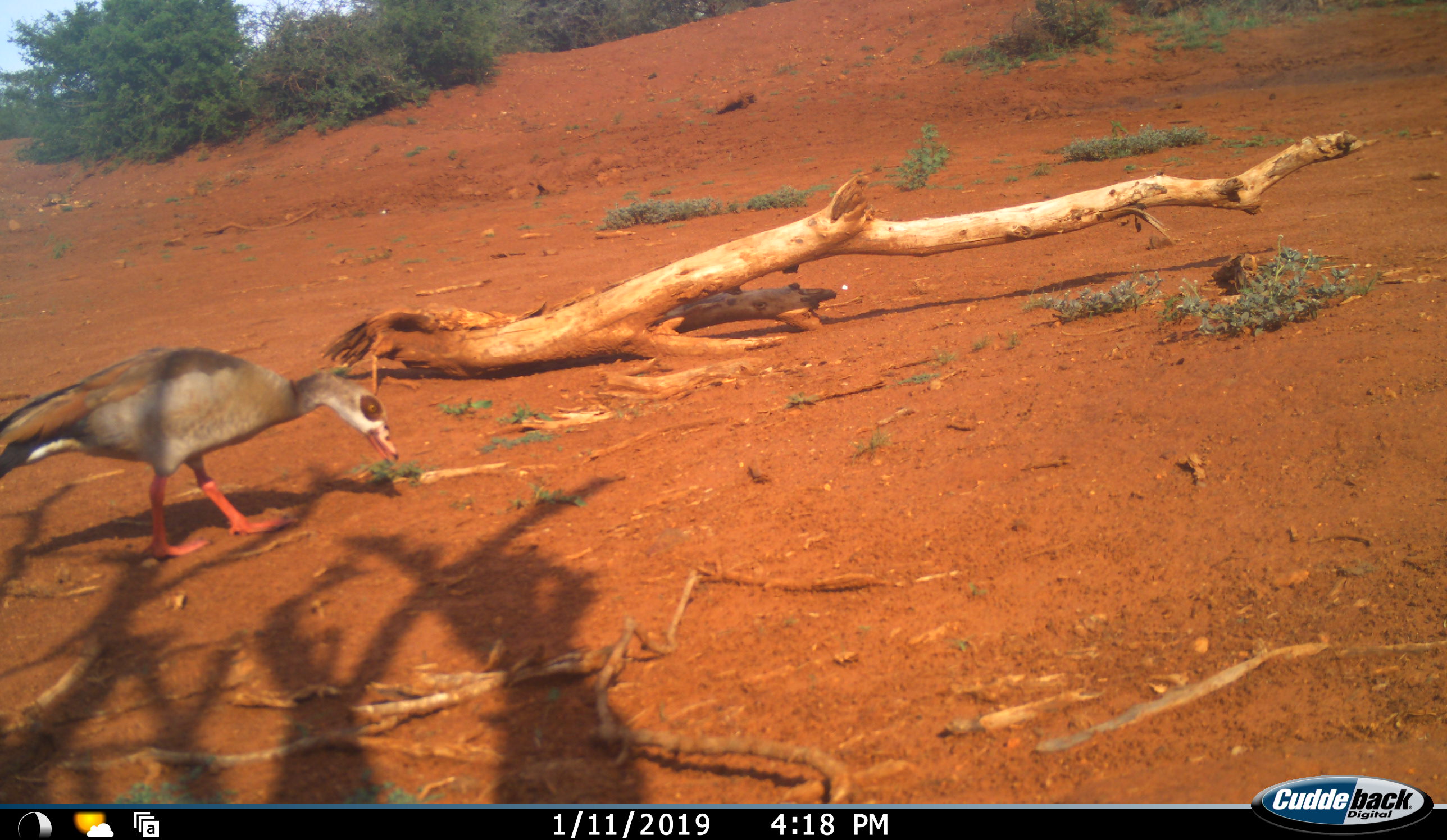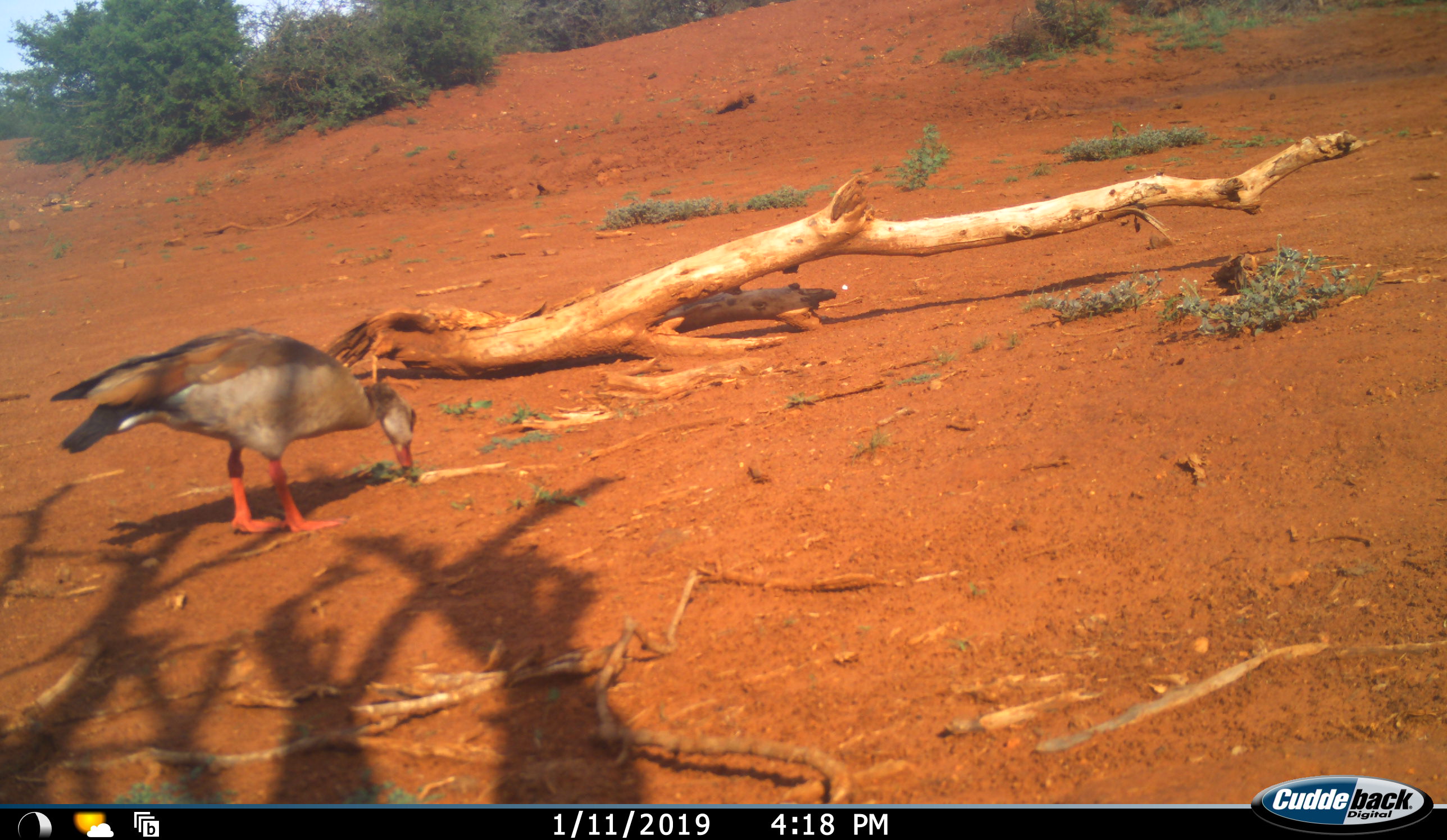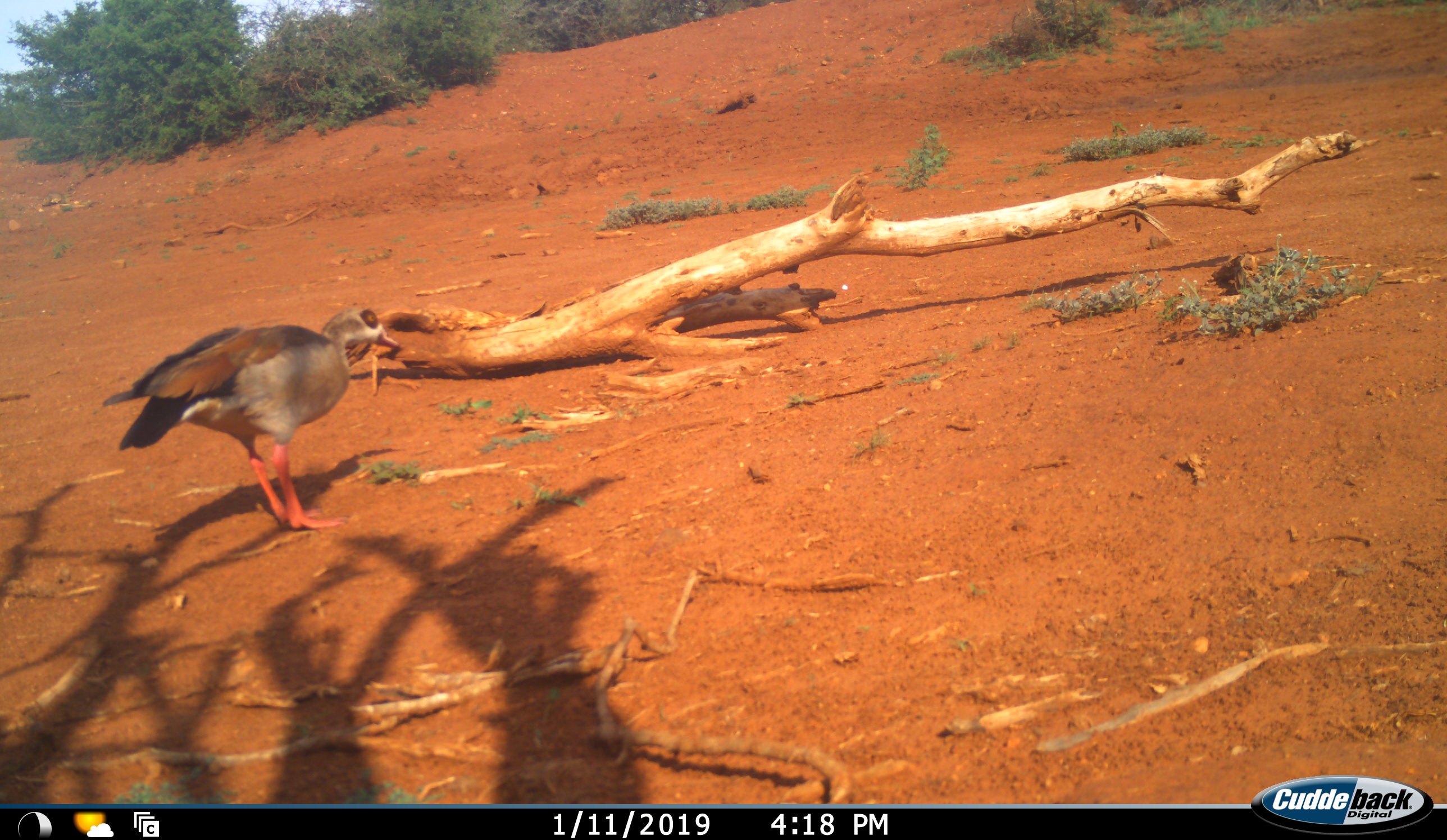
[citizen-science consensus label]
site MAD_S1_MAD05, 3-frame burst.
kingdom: Animalia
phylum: Chordata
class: Aves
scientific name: Aves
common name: bird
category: birdother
Birdother (bird) (Aves), count 1. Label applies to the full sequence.